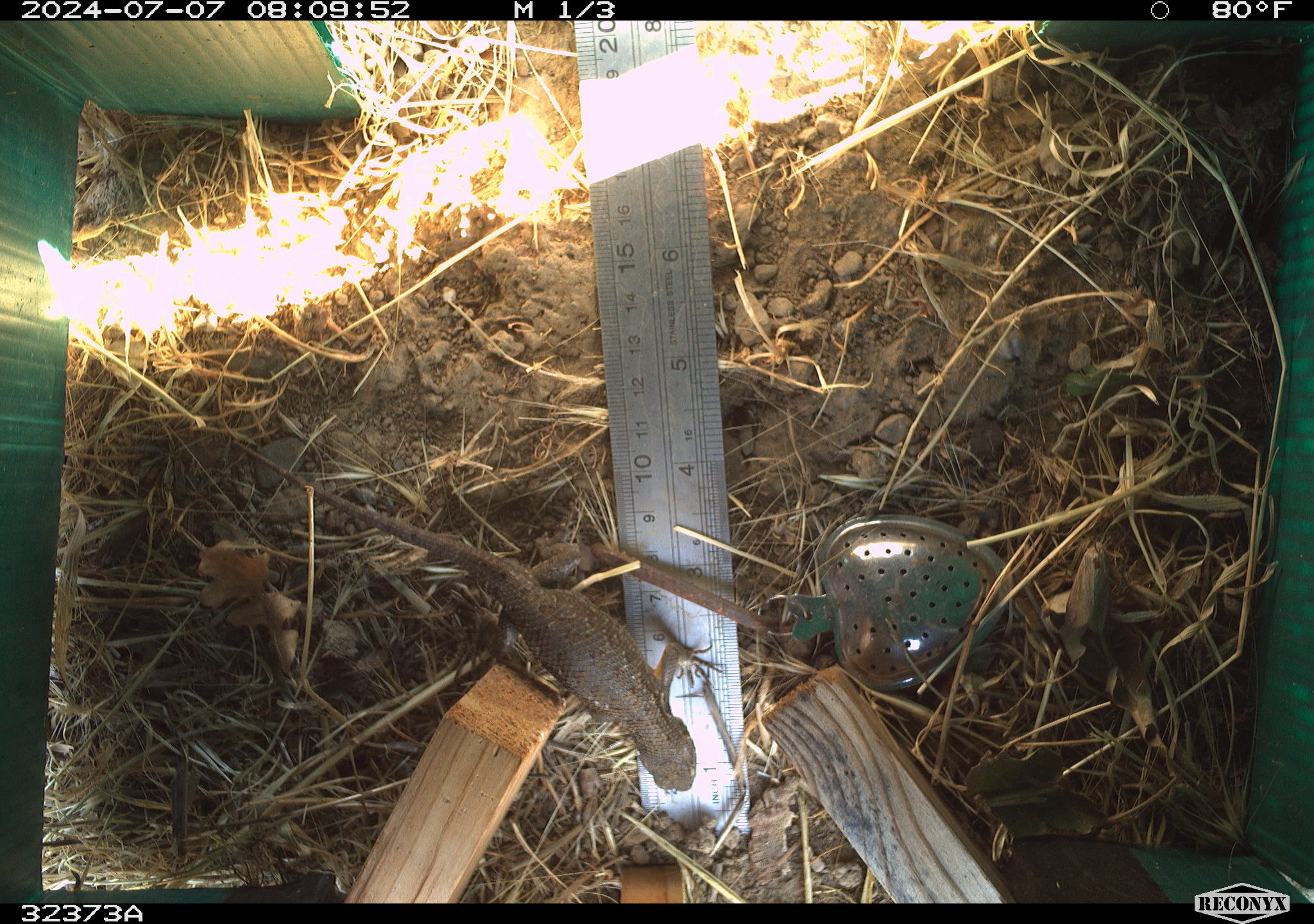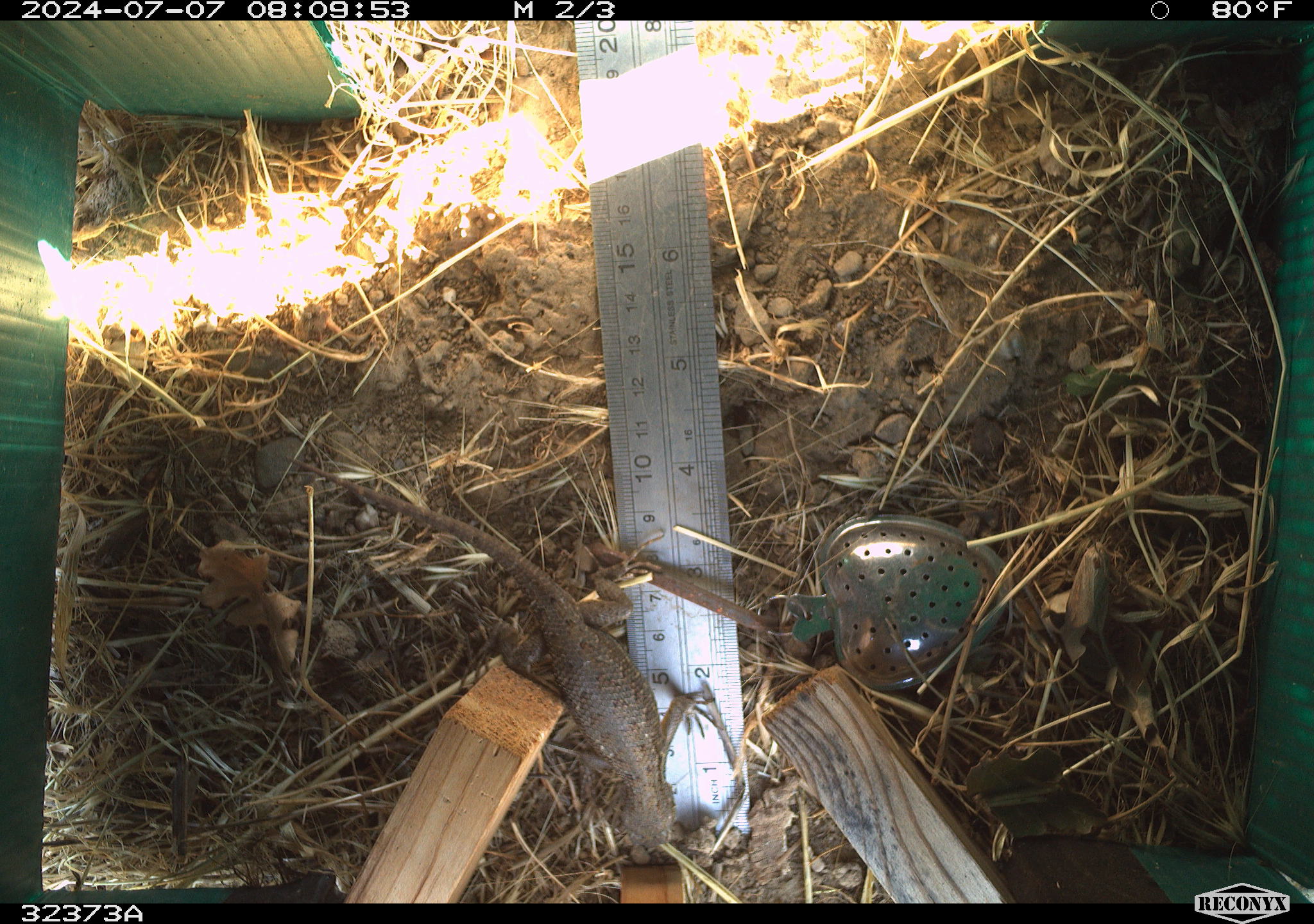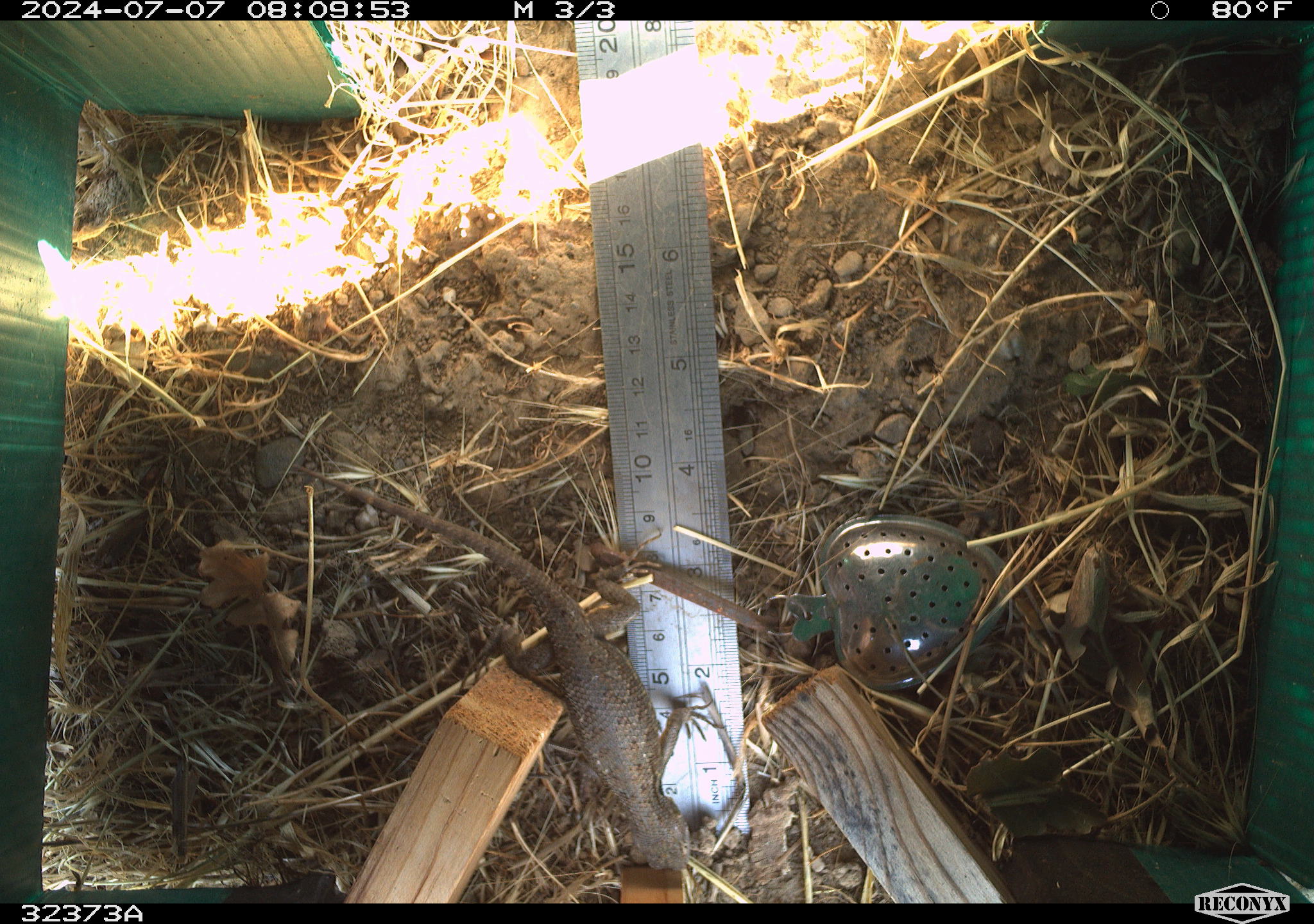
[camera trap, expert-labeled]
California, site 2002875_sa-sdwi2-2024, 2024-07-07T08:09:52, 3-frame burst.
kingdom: Animalia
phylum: Chordata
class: Reptilia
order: Squamata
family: Phrynosomatidae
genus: Sceloporus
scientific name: Sceloporus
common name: spiny lizards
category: sceloporus species